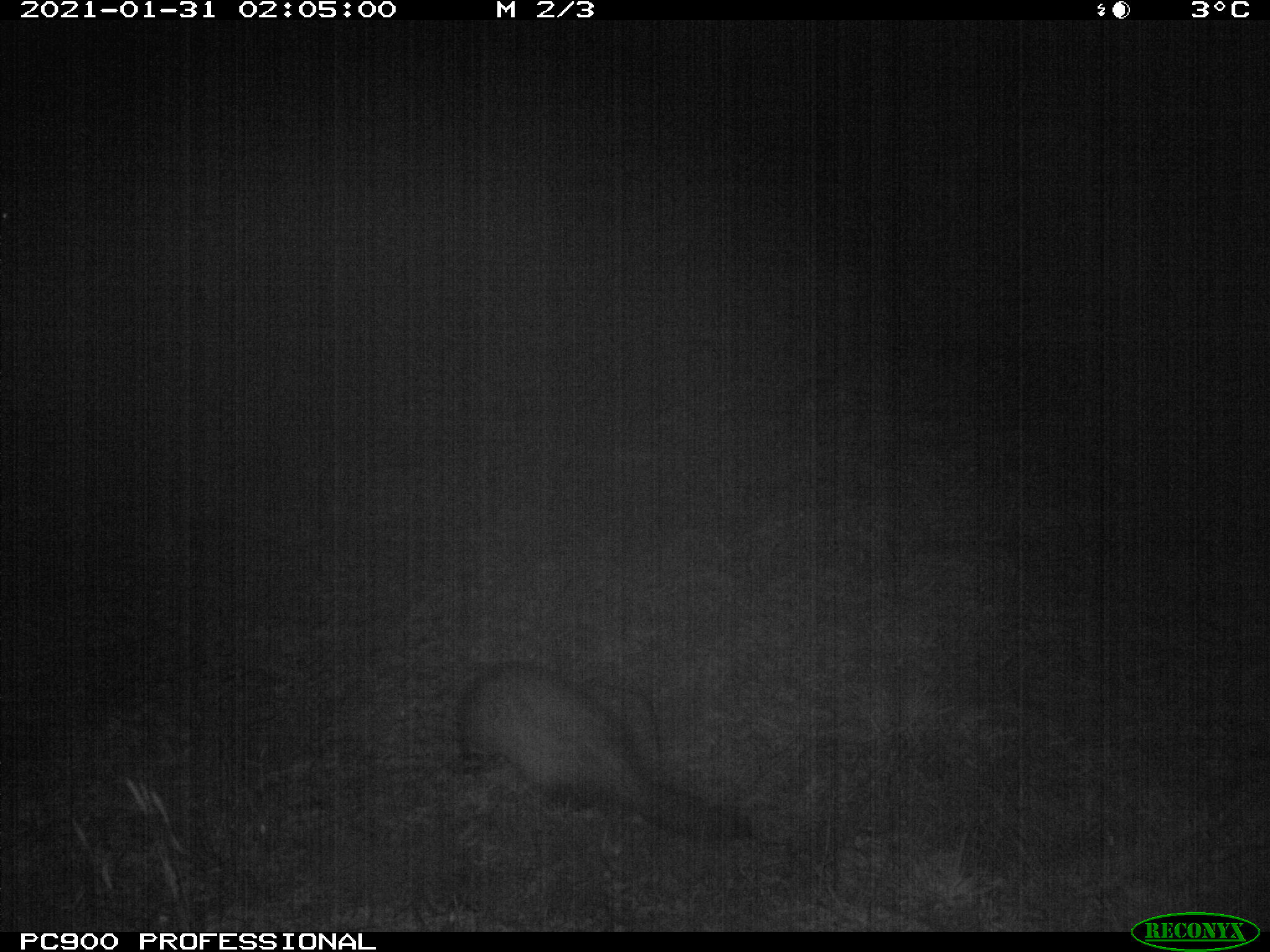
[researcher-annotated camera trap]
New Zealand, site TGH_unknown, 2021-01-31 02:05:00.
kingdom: Animalia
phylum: Chordata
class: Mammalia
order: Carnivora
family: Mustelidae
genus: Mustela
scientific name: Mustela furo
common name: ferret